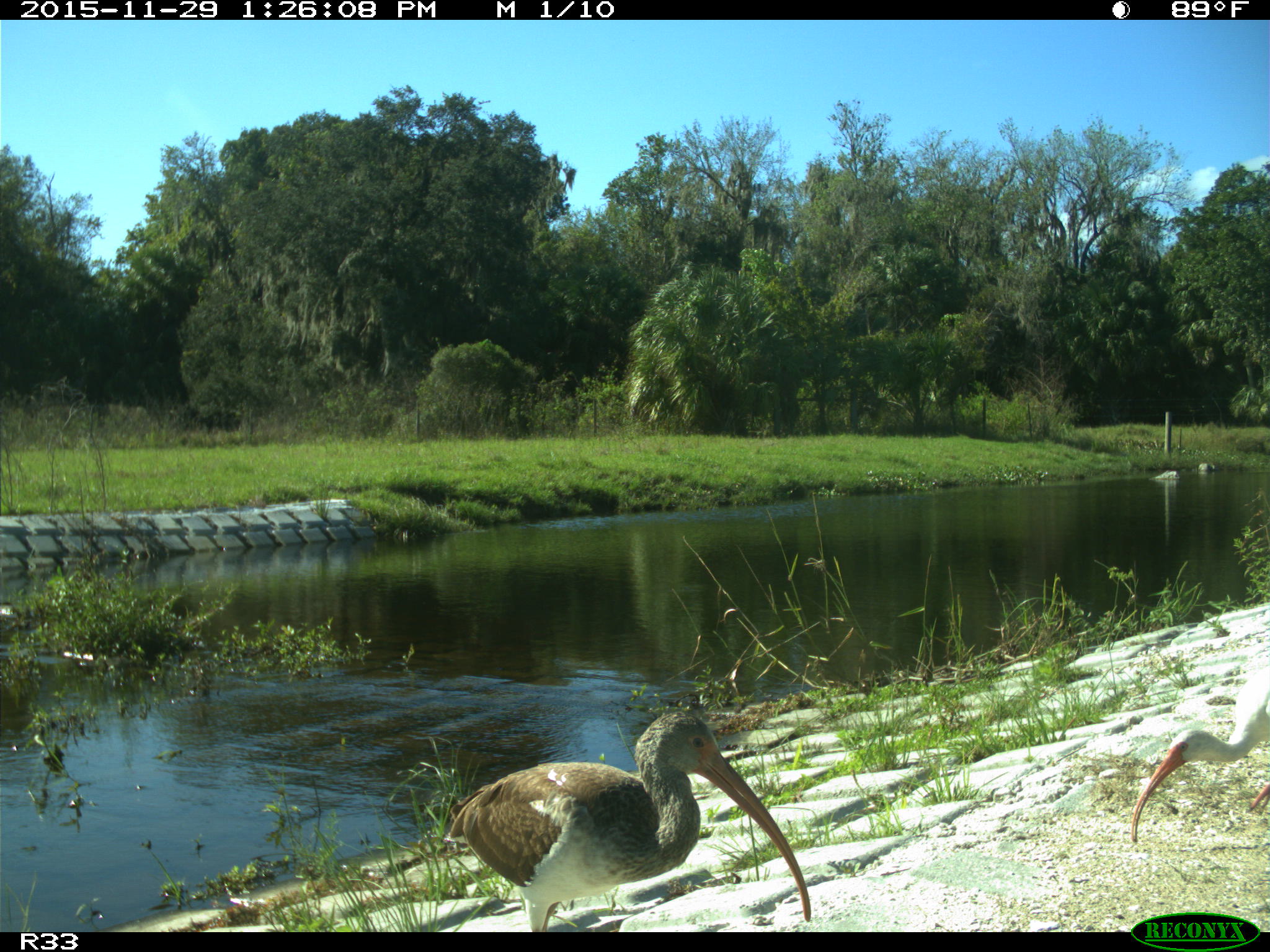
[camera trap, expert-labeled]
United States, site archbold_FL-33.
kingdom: Animalia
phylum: Chordata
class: Aves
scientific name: Aves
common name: birds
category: unidentified bird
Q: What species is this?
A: Unidentified bird (birds) (Aves).